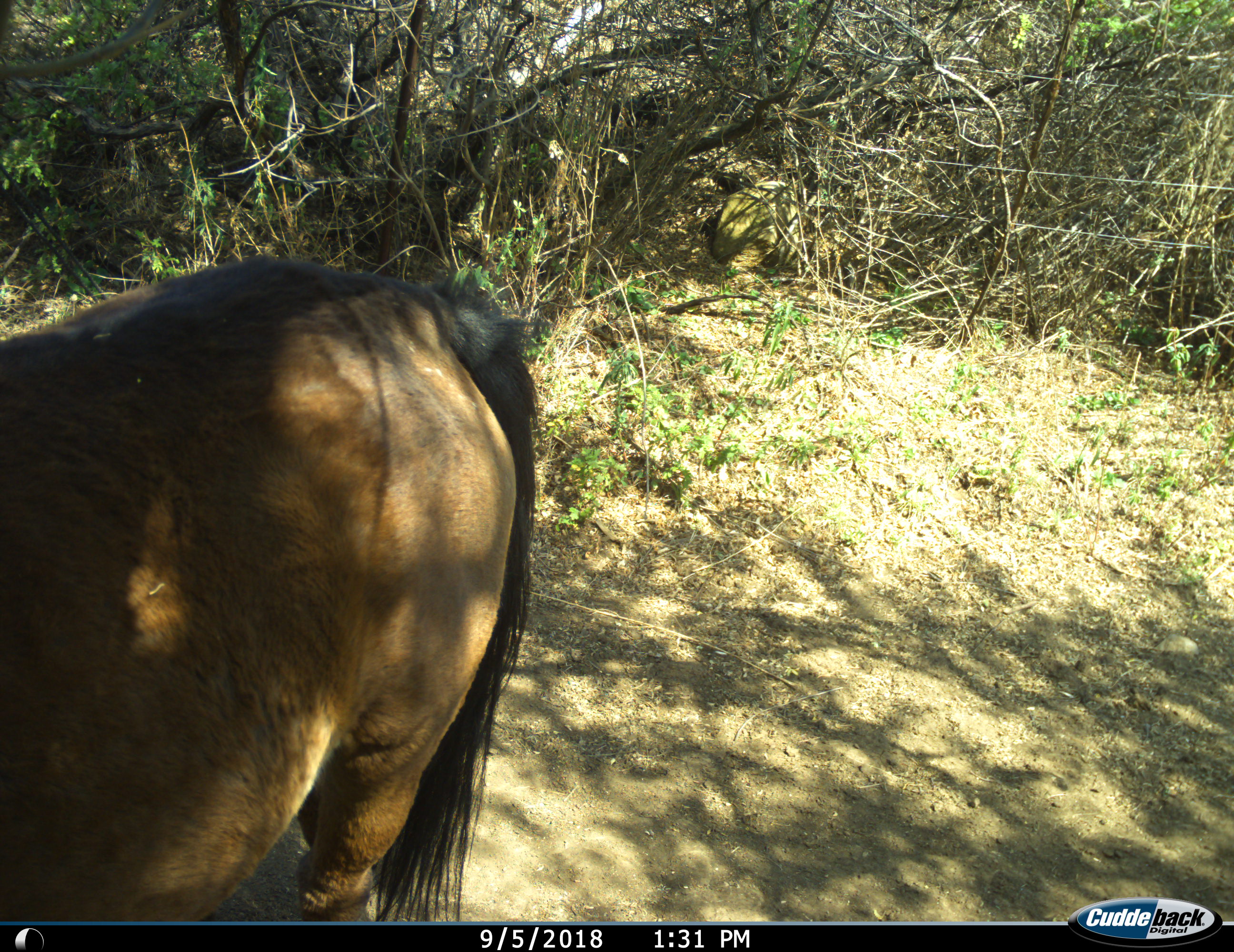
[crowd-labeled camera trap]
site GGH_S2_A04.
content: unidentified animal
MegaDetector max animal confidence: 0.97